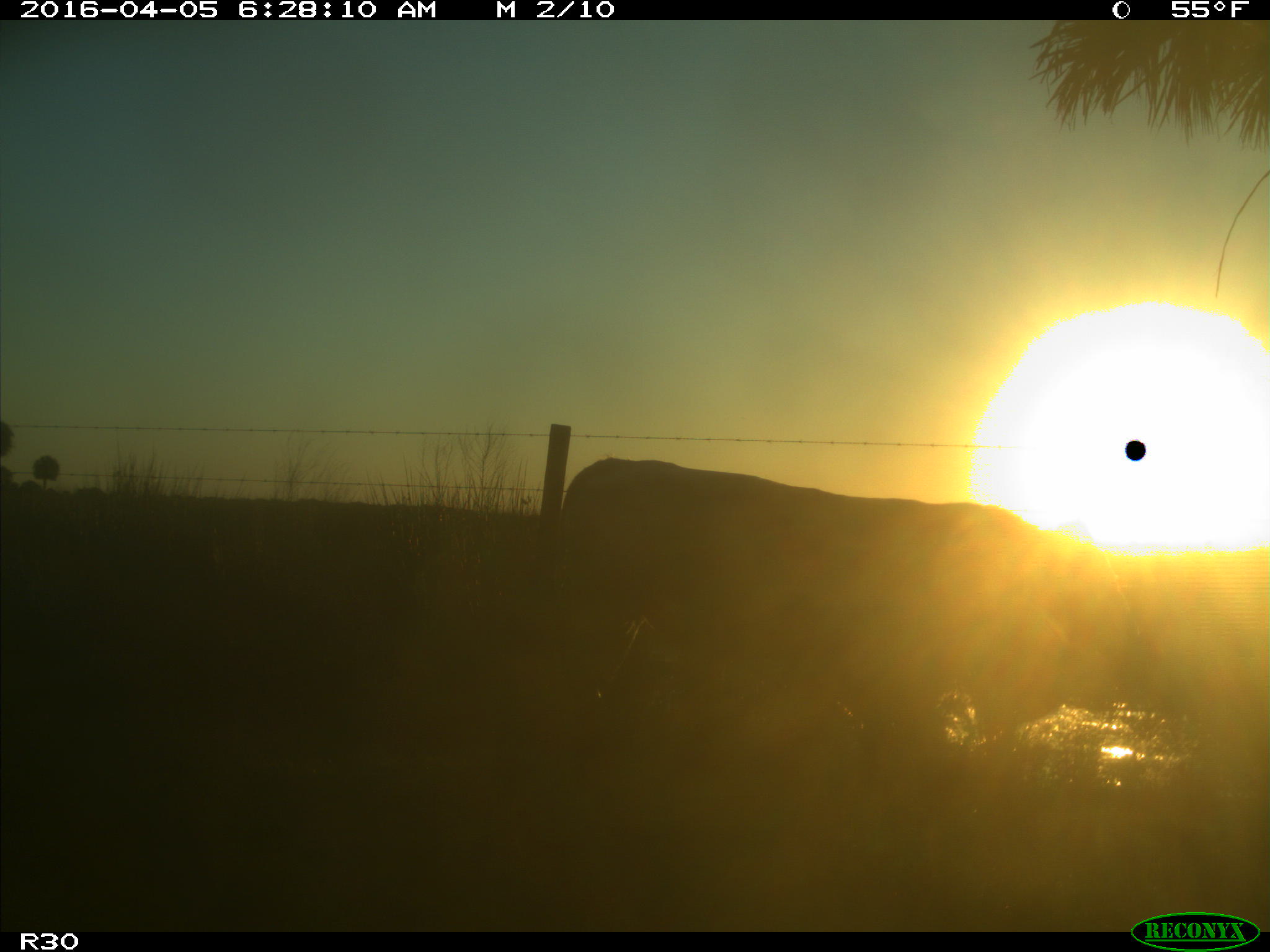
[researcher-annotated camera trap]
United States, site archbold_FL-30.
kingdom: Animalia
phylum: Chordata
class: Mammalia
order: Artiodactyla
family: Bovidae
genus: Bos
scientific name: Bos taurus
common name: domestic cow